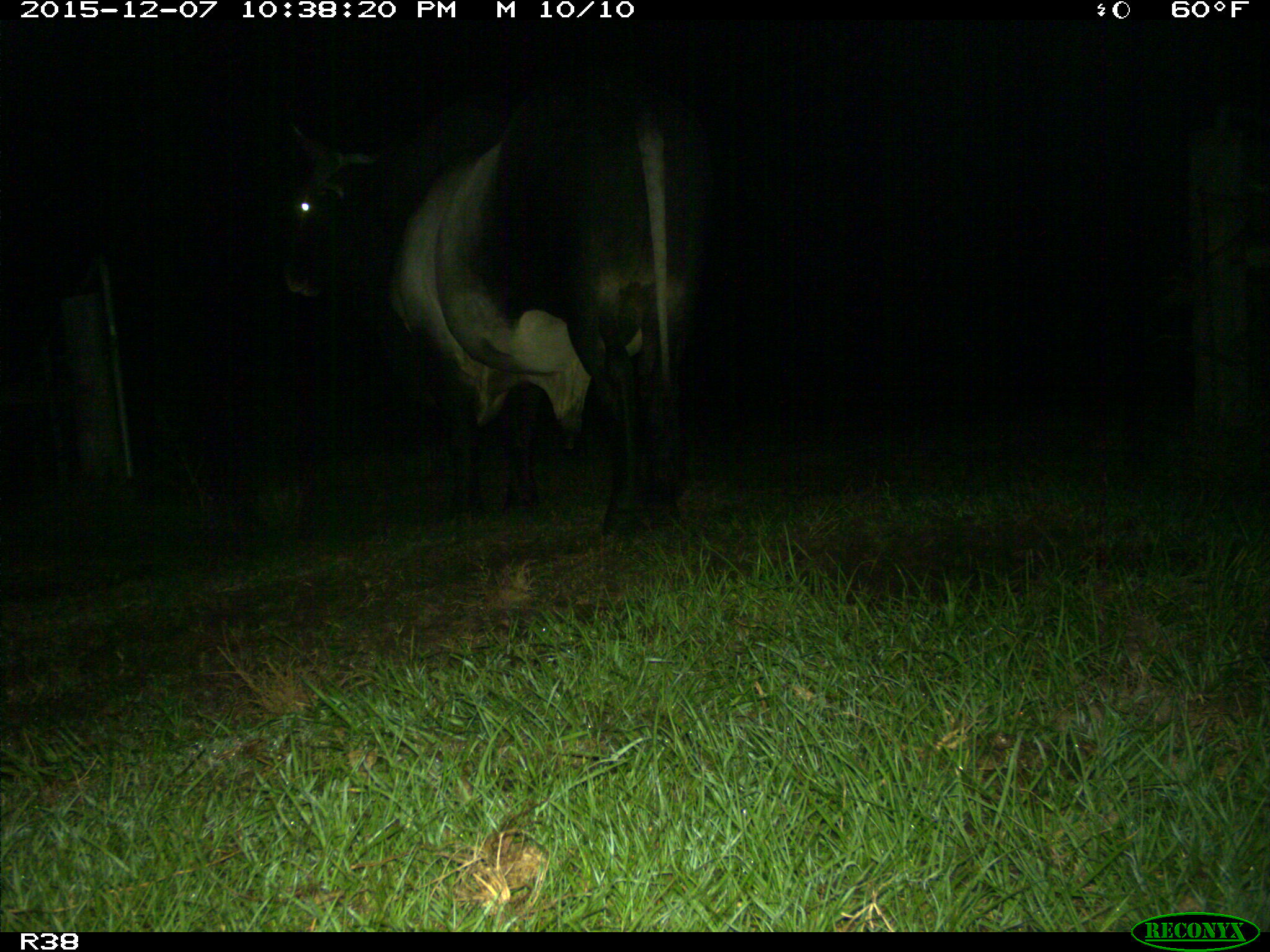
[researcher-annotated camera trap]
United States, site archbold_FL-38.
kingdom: Animalia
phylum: Chordata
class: Mammalia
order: Artiodactyla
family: Bovidae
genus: Bos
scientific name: Bos taurus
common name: domestic cow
Bos taurus (domestic cow).